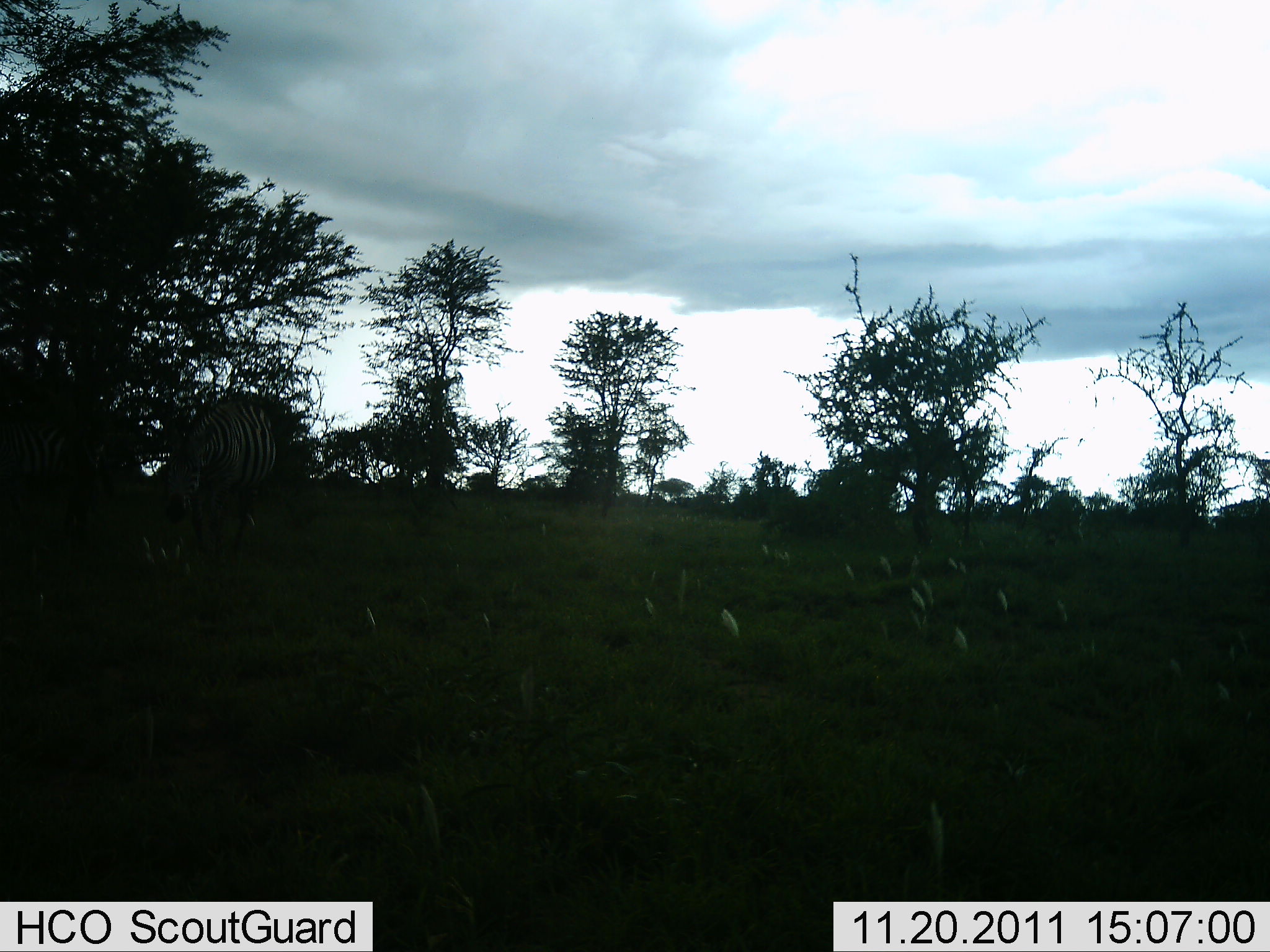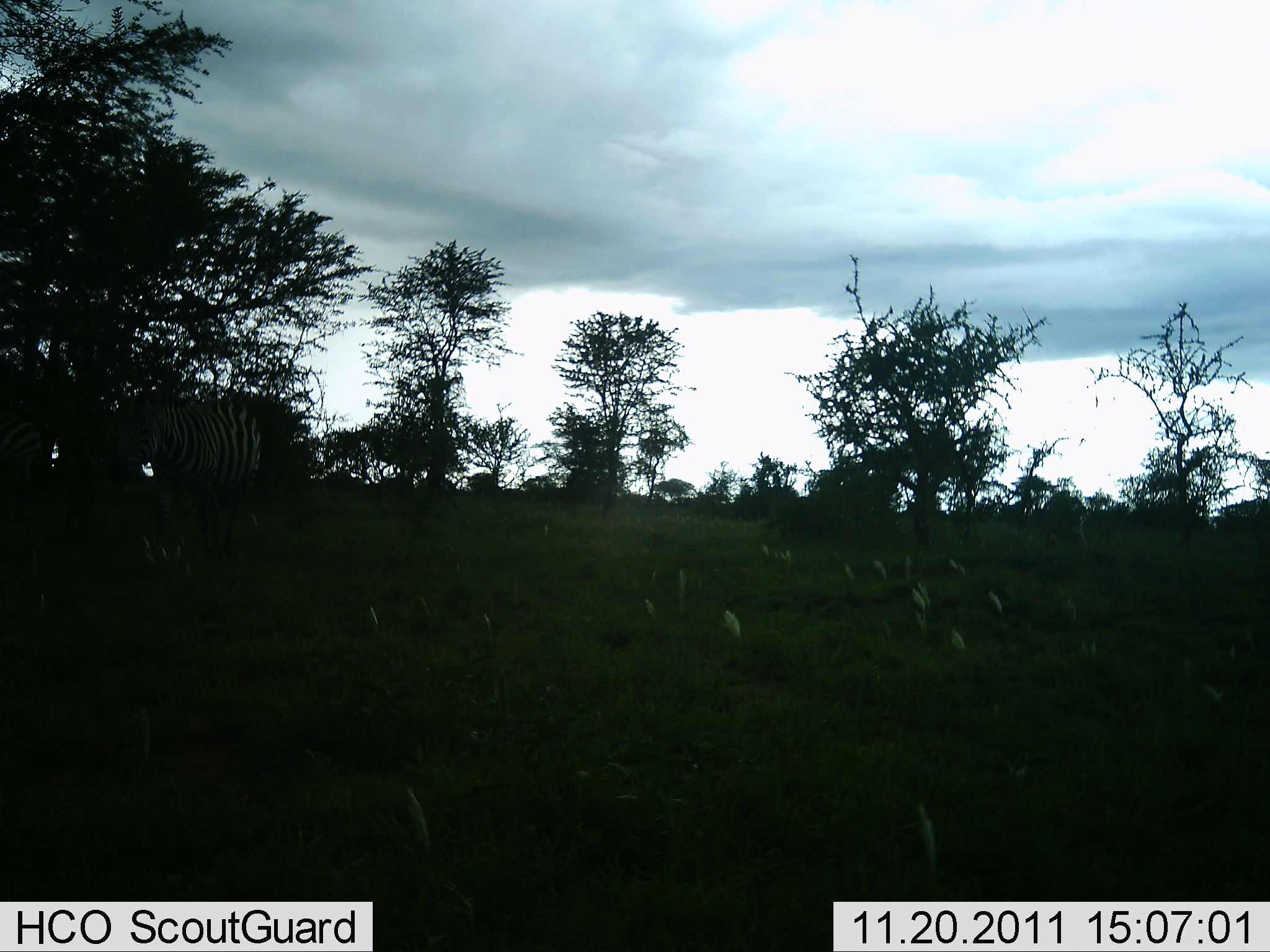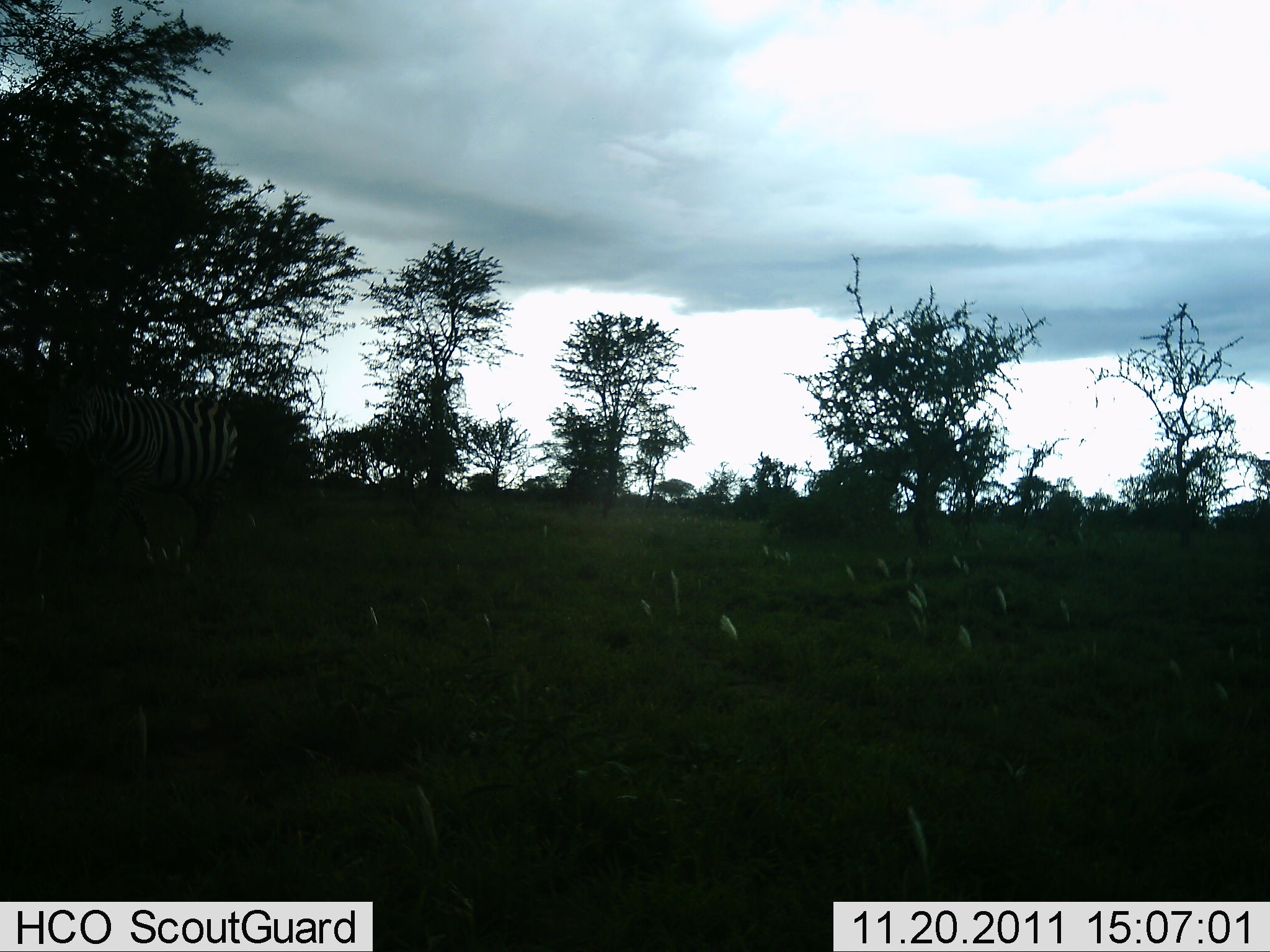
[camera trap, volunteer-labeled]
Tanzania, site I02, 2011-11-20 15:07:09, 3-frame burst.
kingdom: Animalia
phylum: Chordata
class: Mammalia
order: Perissodactyla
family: Equidae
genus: Equus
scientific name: Equus quagga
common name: plains zebra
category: zebra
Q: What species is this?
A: Zebra (plains zebra) (Equus quagga).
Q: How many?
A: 1.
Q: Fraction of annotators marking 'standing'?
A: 20%.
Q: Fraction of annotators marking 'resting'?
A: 0%.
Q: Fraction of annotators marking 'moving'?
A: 90%.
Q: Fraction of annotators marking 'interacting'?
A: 0%.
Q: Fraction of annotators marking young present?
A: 0%.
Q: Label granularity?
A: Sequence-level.